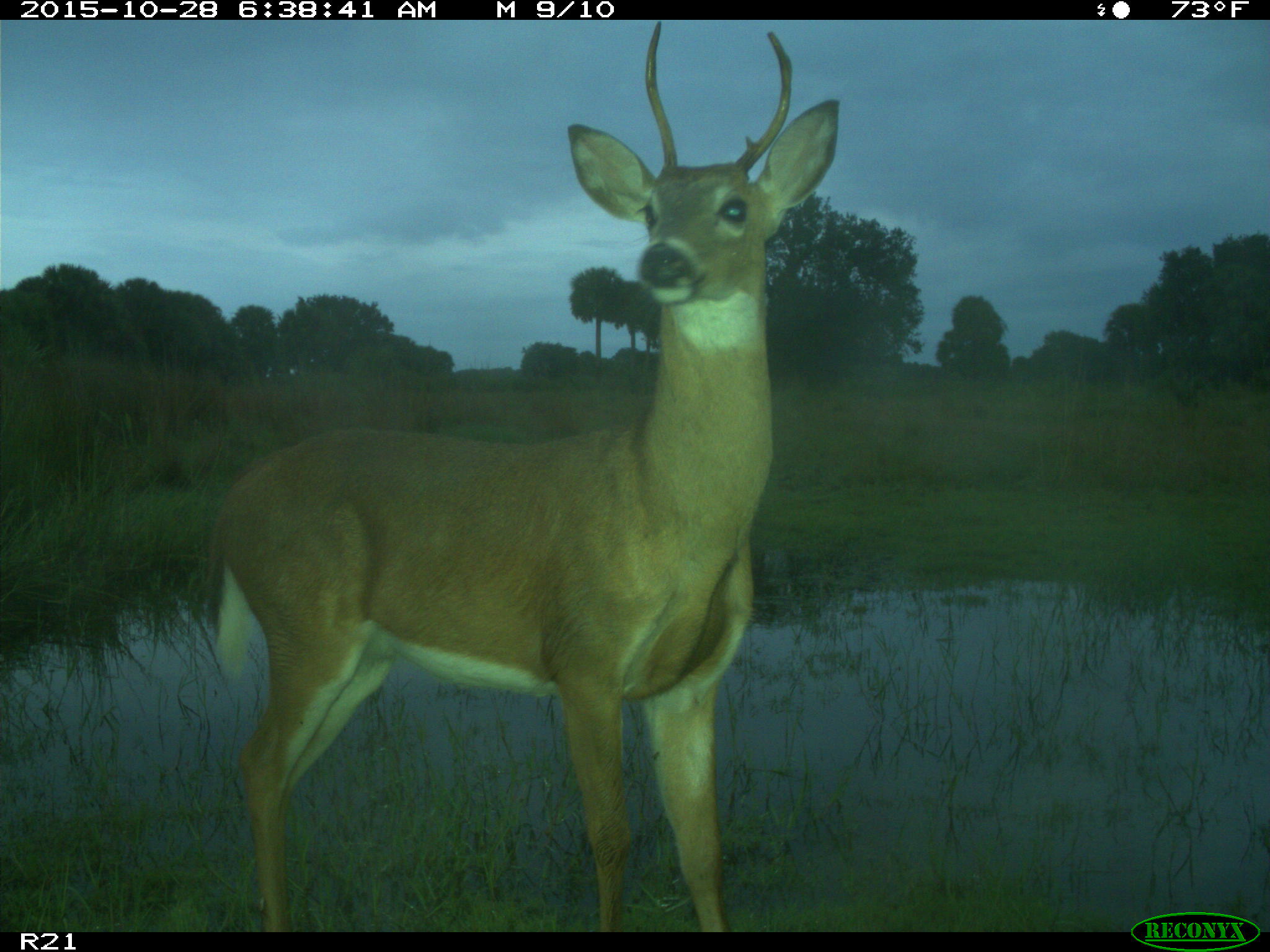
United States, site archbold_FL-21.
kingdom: Animalia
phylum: Chordata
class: Mammalia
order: Artiodactyla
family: Cervidae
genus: Odocoileus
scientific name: Odocoileus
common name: deer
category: unidentified deer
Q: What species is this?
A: Unidentified deer (deer) (Odocoileus).